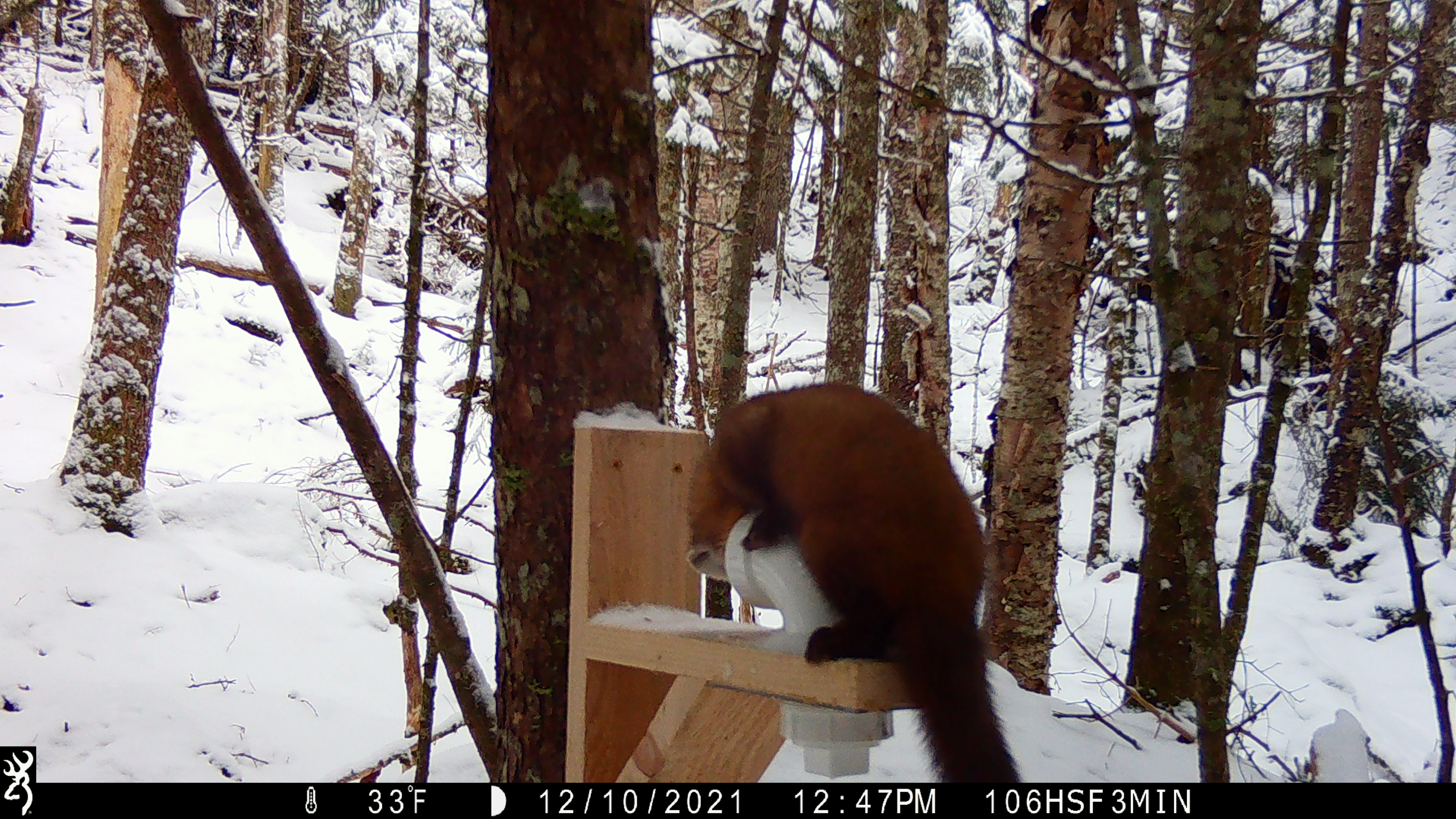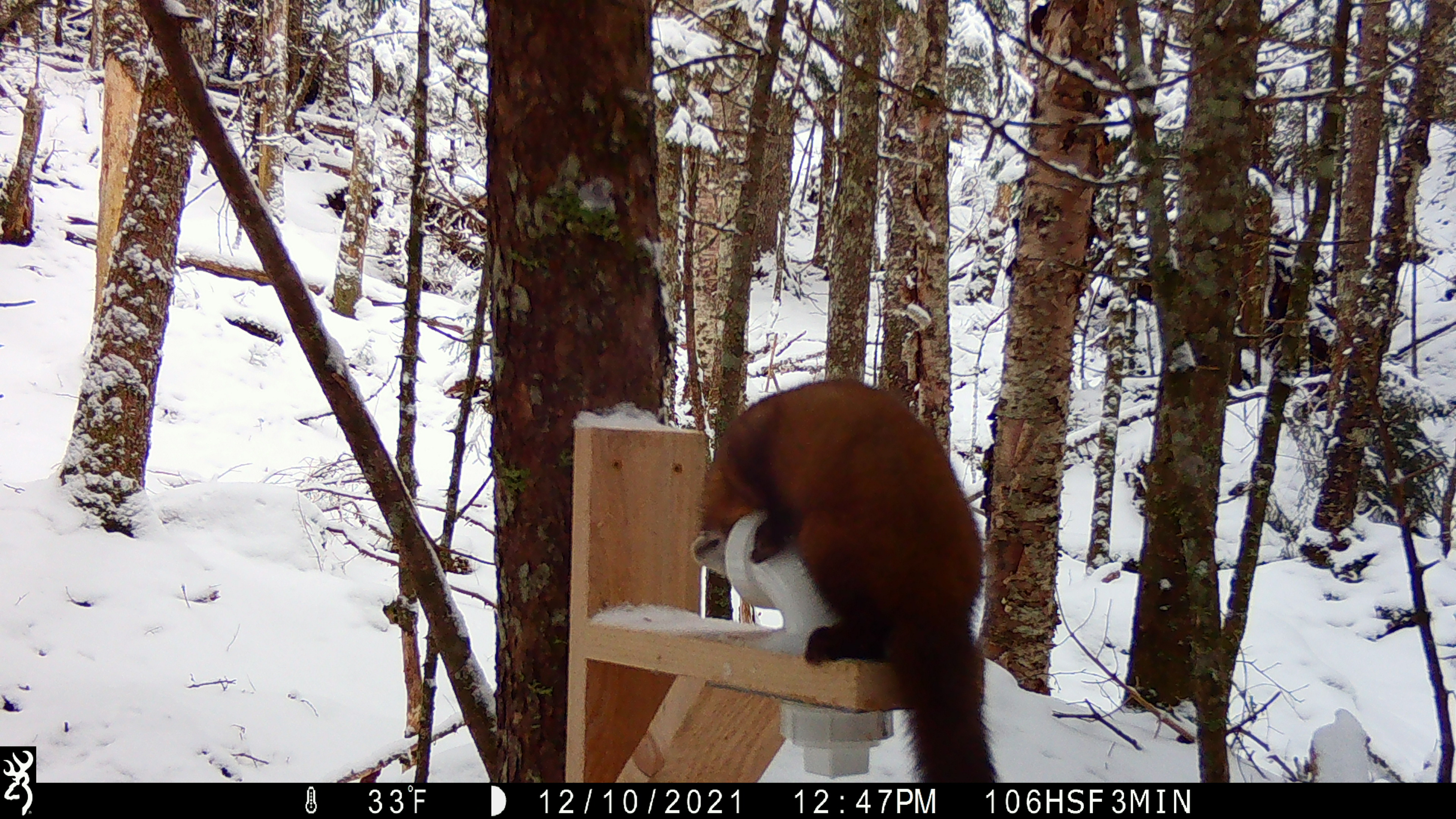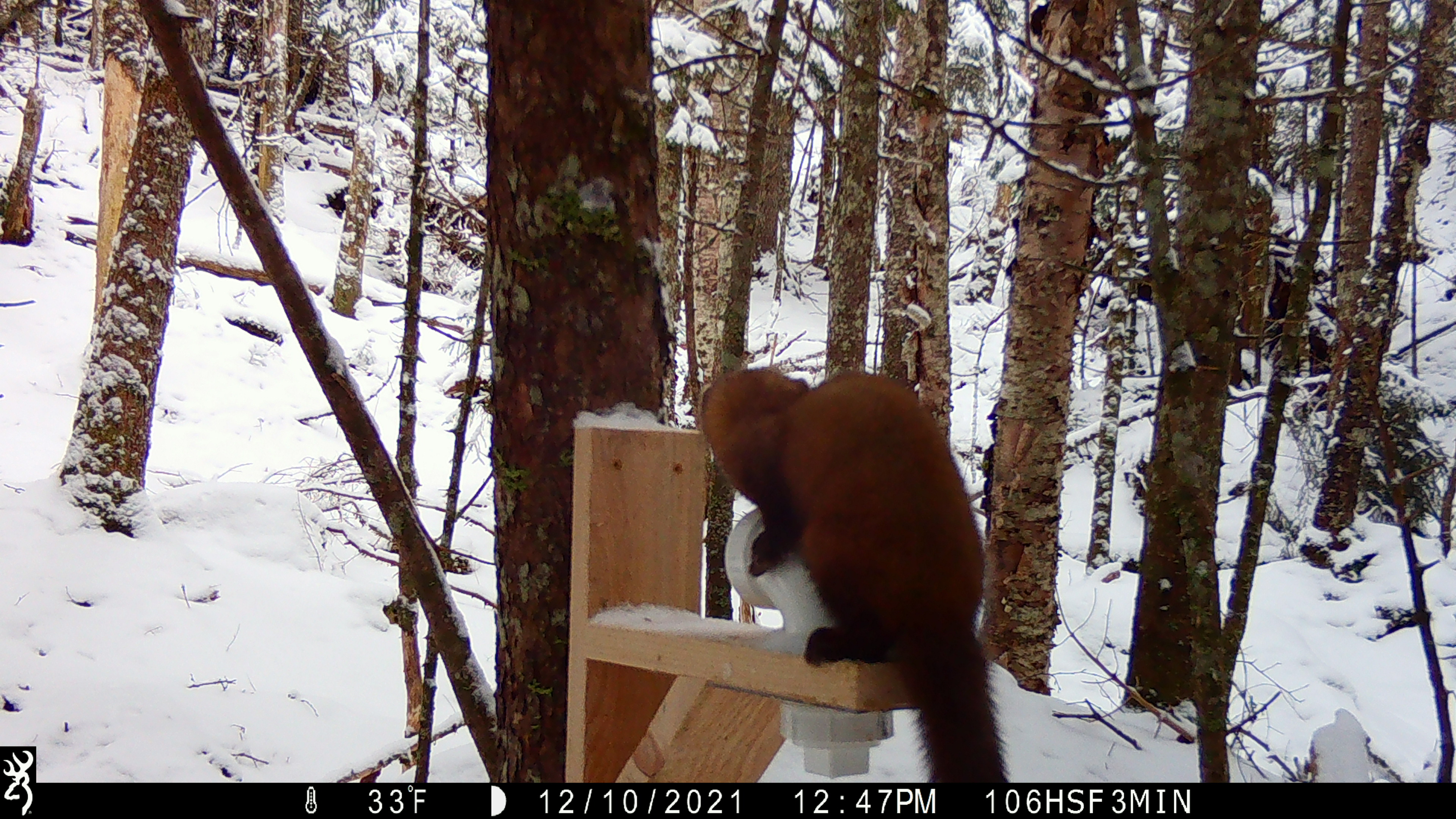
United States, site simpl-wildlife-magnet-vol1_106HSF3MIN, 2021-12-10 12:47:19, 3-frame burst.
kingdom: Animalia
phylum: Chordata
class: Mammalia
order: Carnivora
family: Mustelidae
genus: Martes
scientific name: Martes americana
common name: american marten